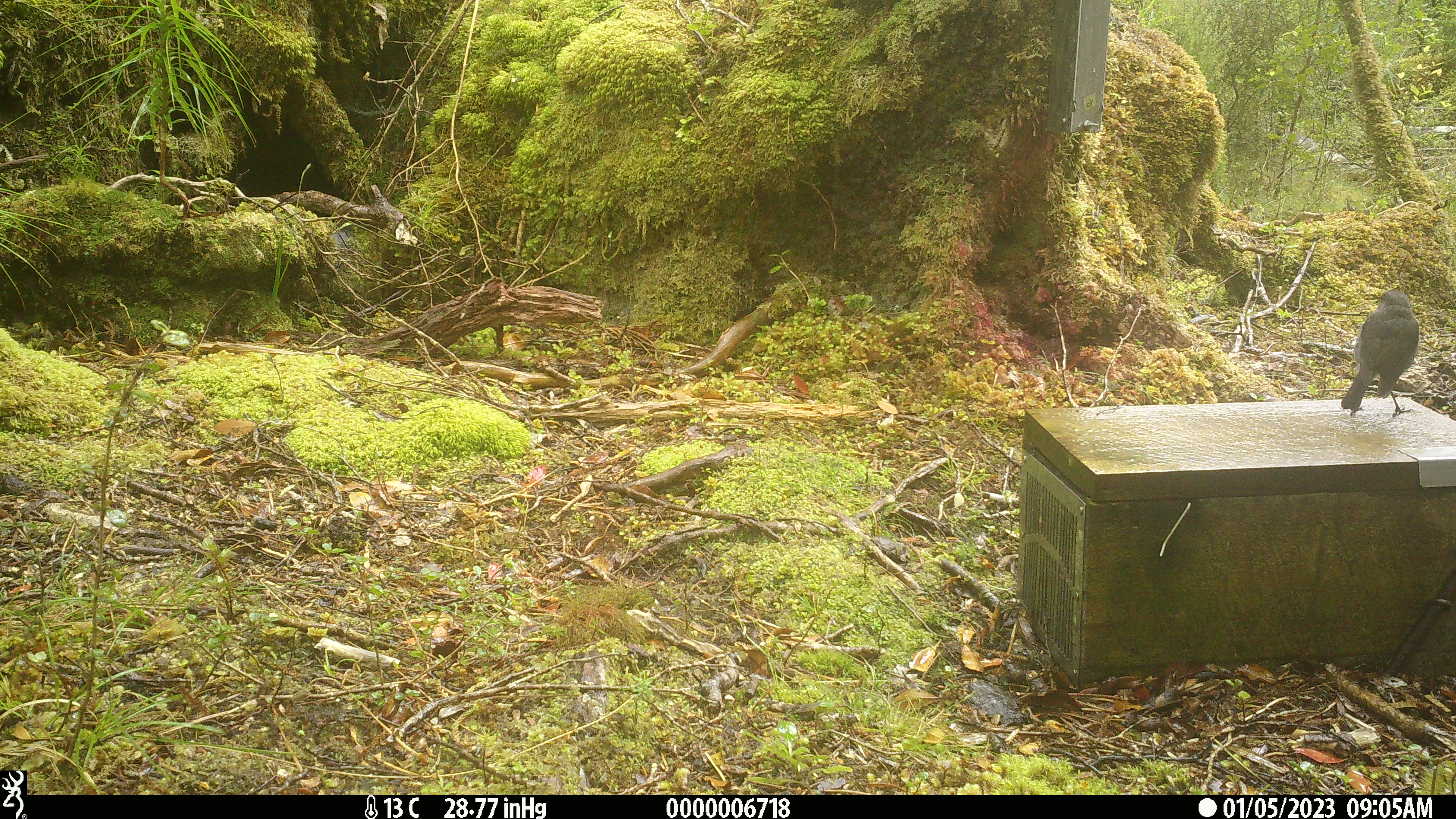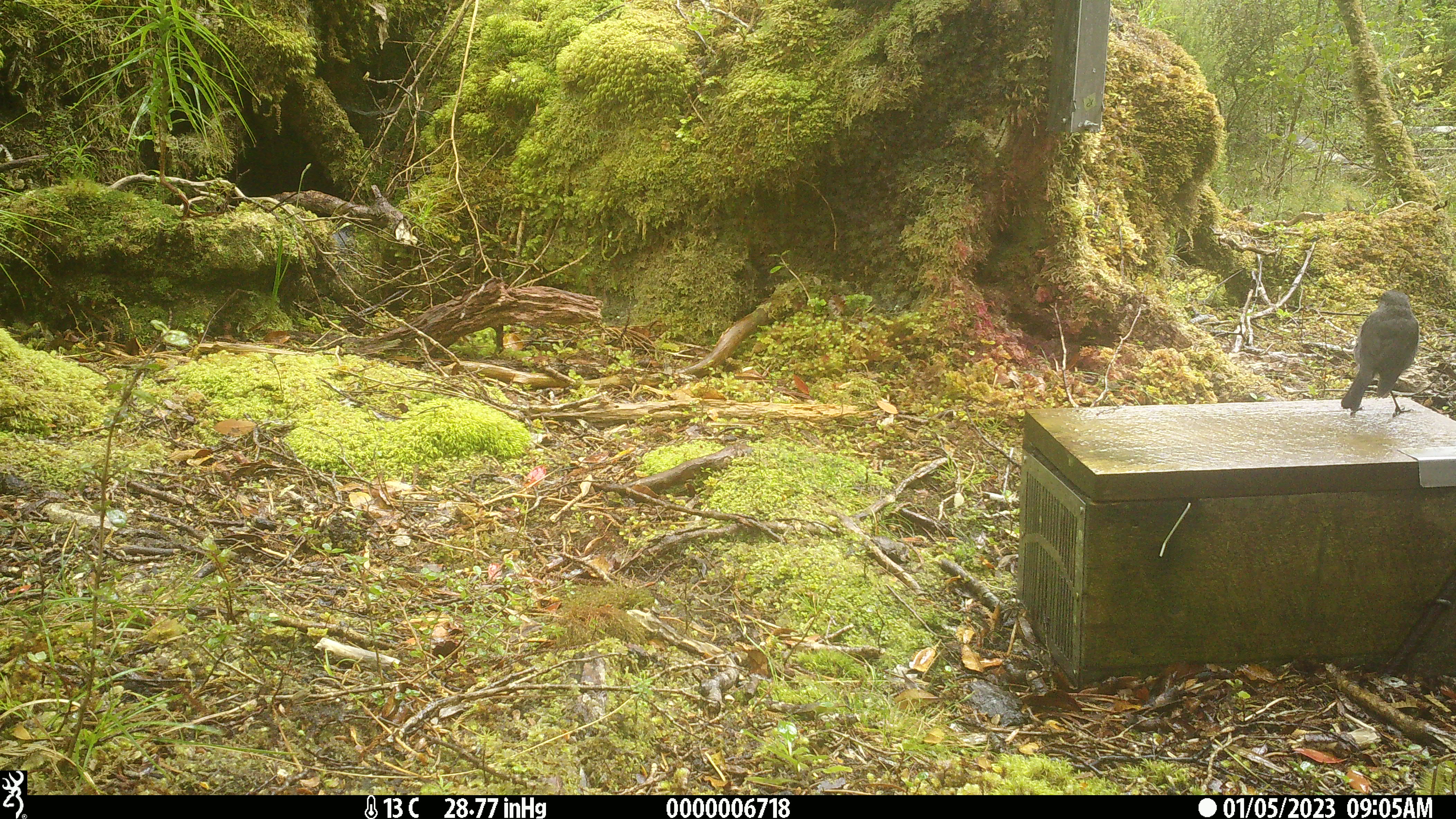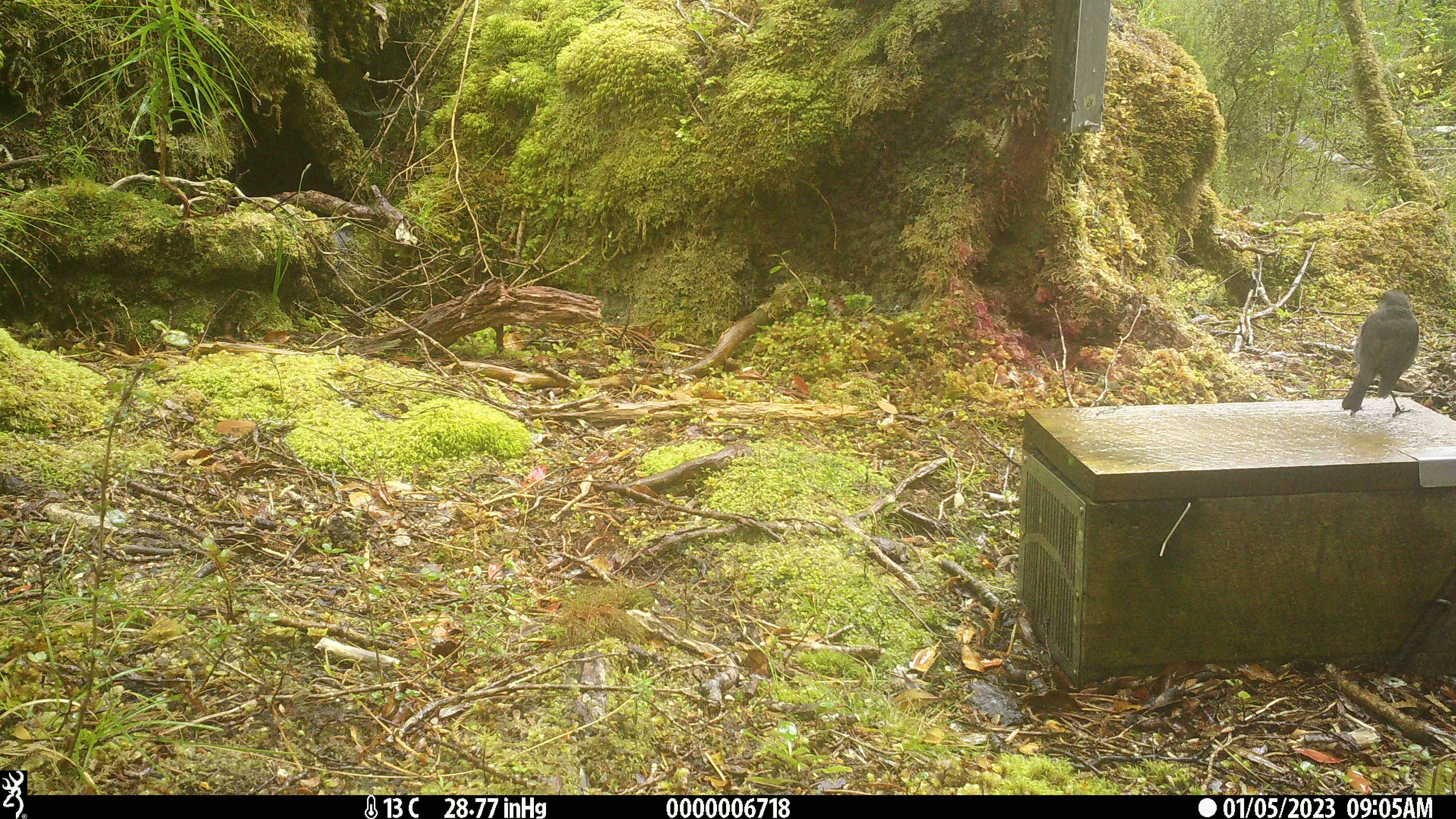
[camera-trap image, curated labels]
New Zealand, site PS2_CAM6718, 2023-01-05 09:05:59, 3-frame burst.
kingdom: Animalia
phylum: Chordata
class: Aves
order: Passeriformes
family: Petroicidae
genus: Petroica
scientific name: Petroica australis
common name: new zealand robin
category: robin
Robin (new zealand robin) (Petroica australis).